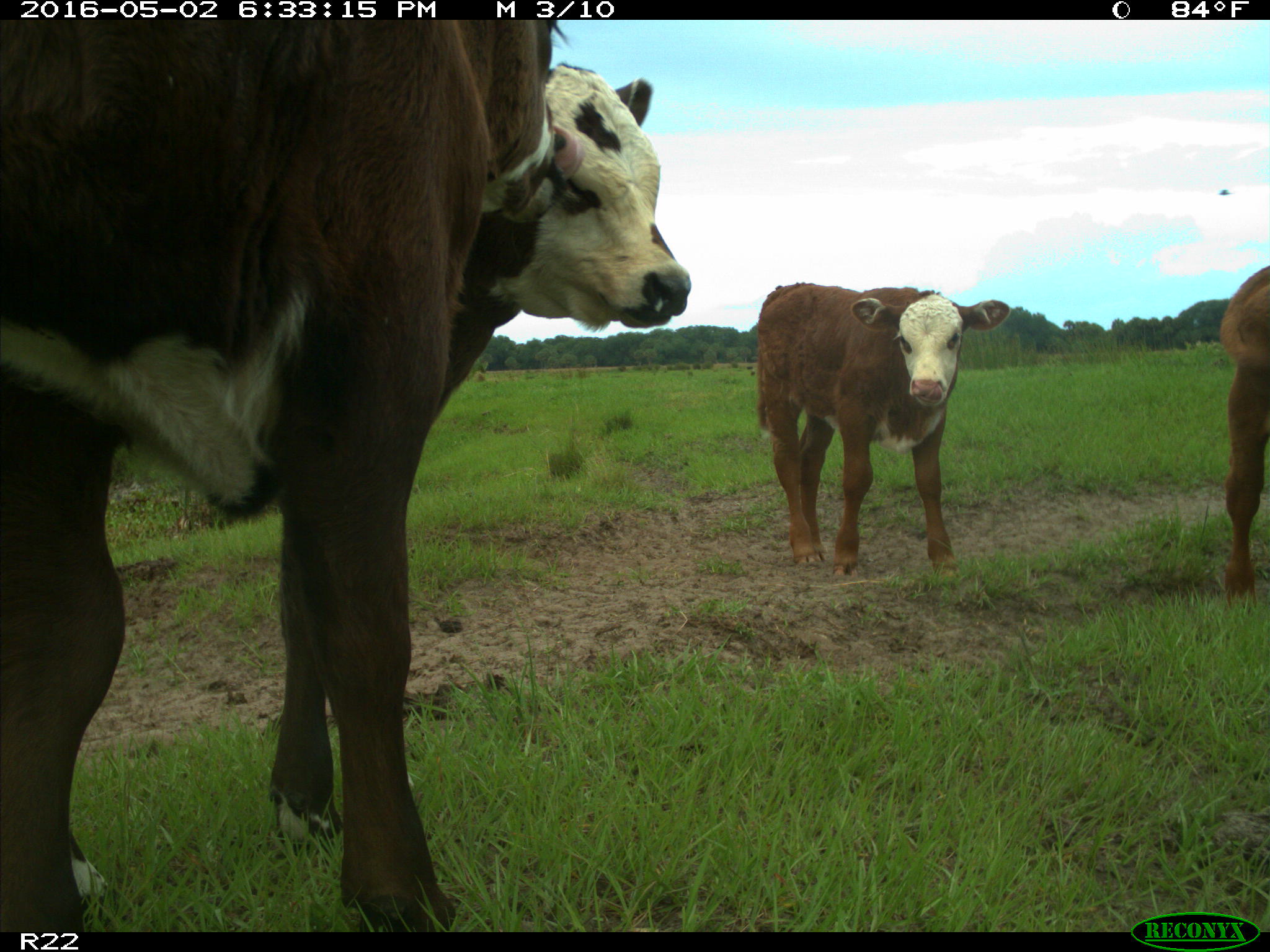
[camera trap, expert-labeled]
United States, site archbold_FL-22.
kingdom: Animalia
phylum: Chordata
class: Mammalia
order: Artiodactyla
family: Bovidae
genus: Bos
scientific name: Bos taurus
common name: domestic cow